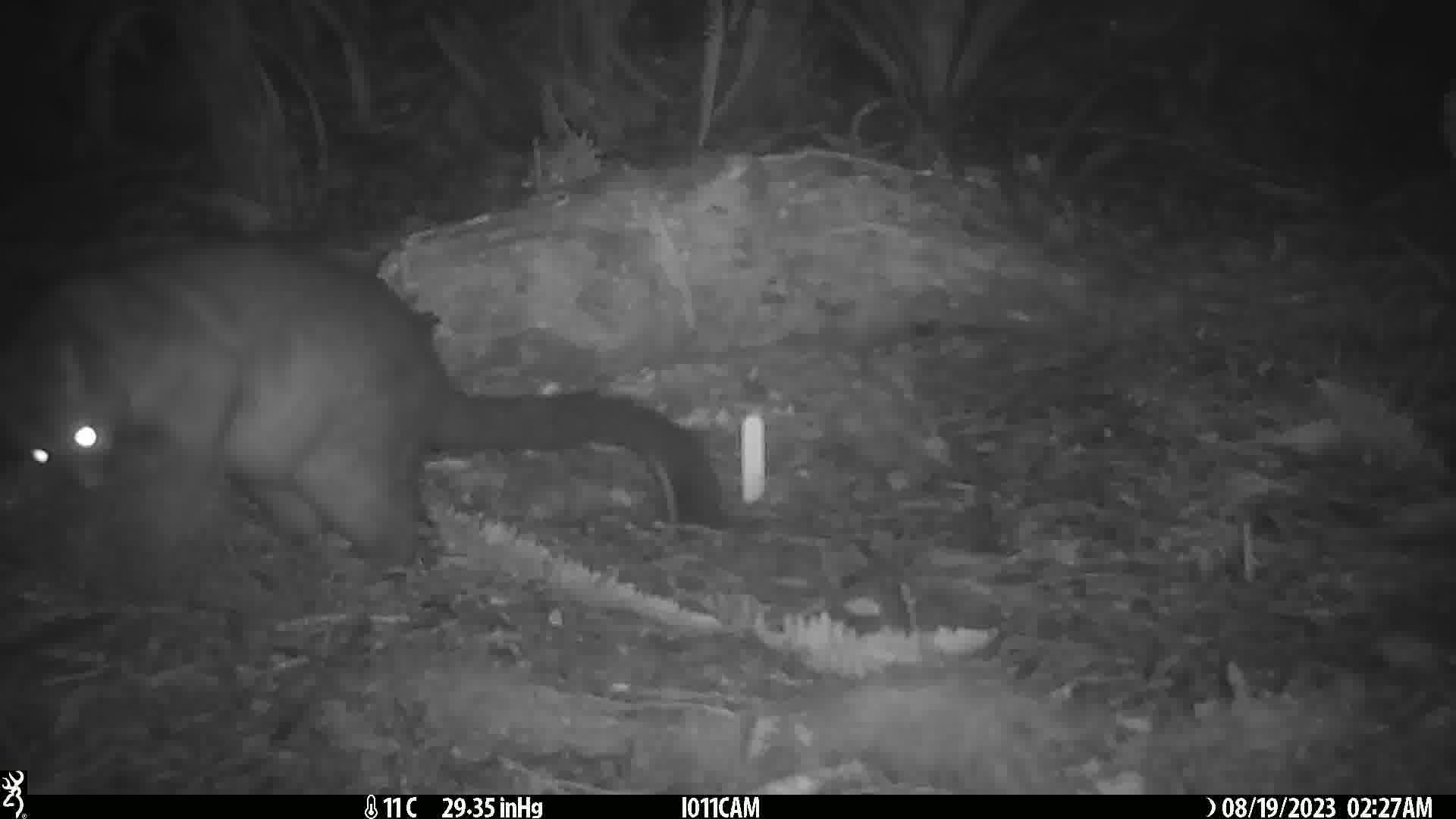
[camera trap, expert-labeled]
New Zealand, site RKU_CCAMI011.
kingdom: Animalia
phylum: Chordata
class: Mammalia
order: Diprotodontia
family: Phalangeridae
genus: Trichosurus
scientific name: Trichosurus vulpecula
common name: common brushtail possum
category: possum